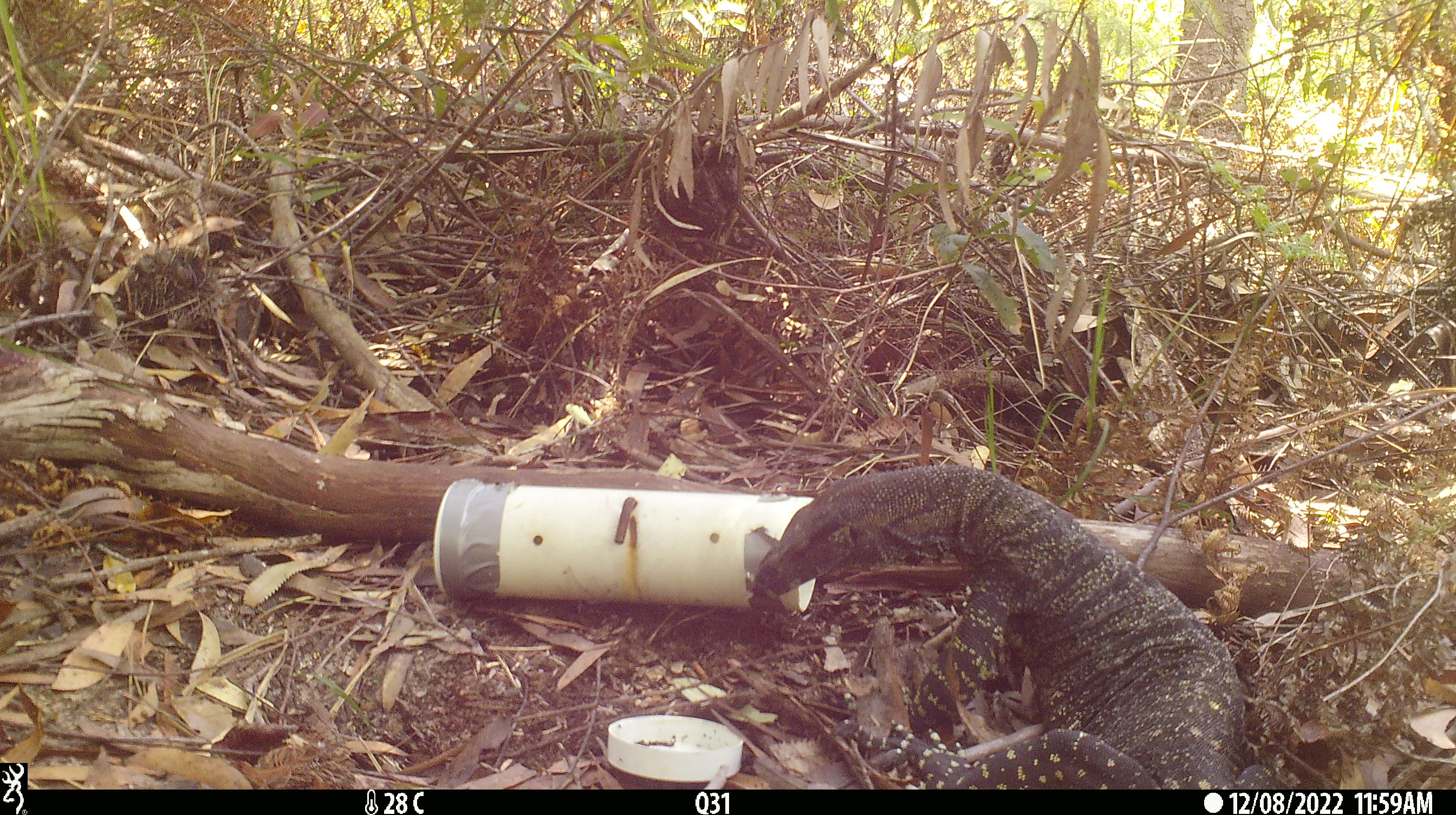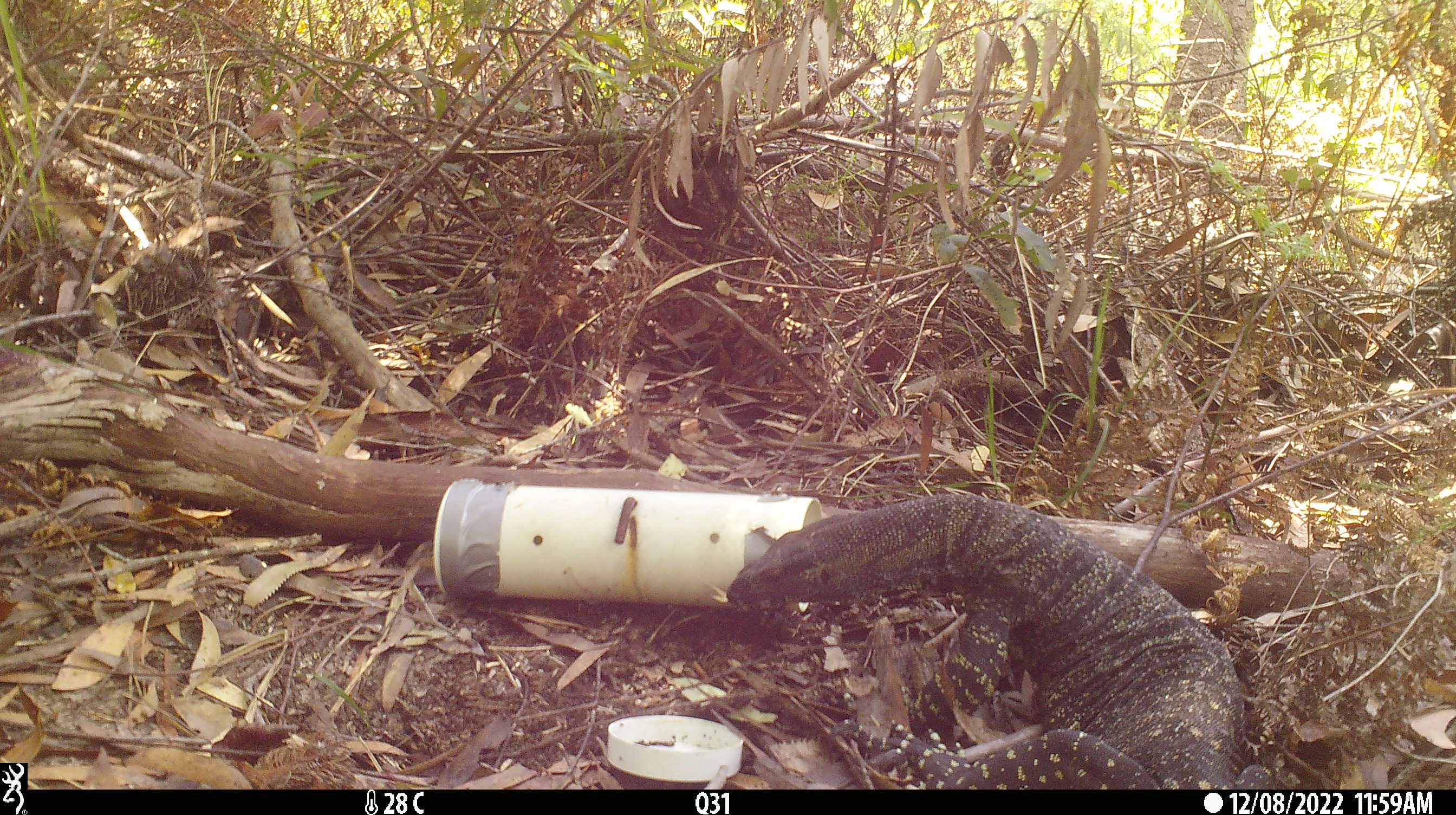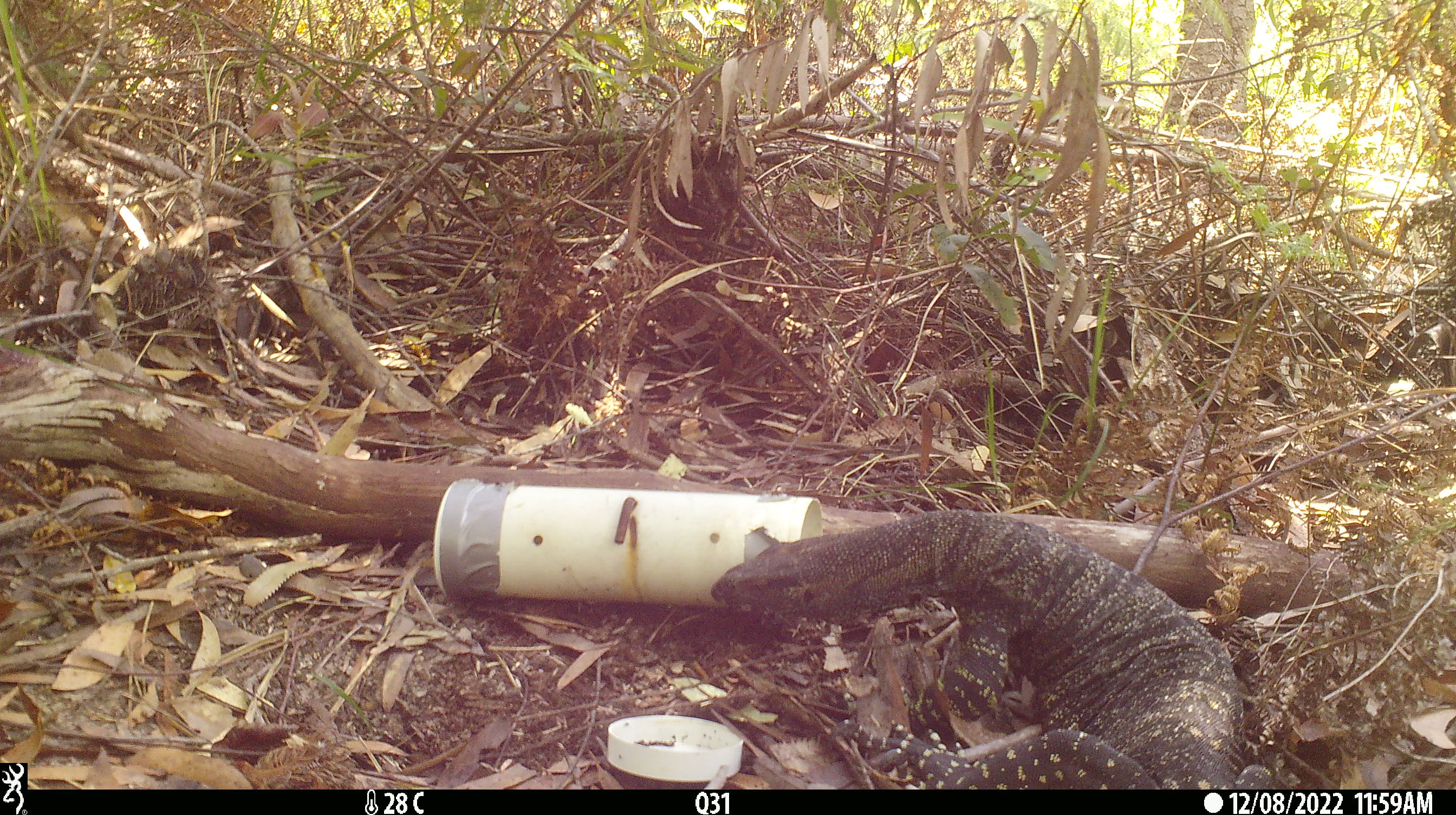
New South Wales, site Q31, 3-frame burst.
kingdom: Animalia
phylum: Chordata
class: Reptilia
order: Squamata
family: Varanidae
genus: Varanus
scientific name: Varanus varius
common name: lace monitor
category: goanna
Goanna (lace monitor) (Varanus varius).